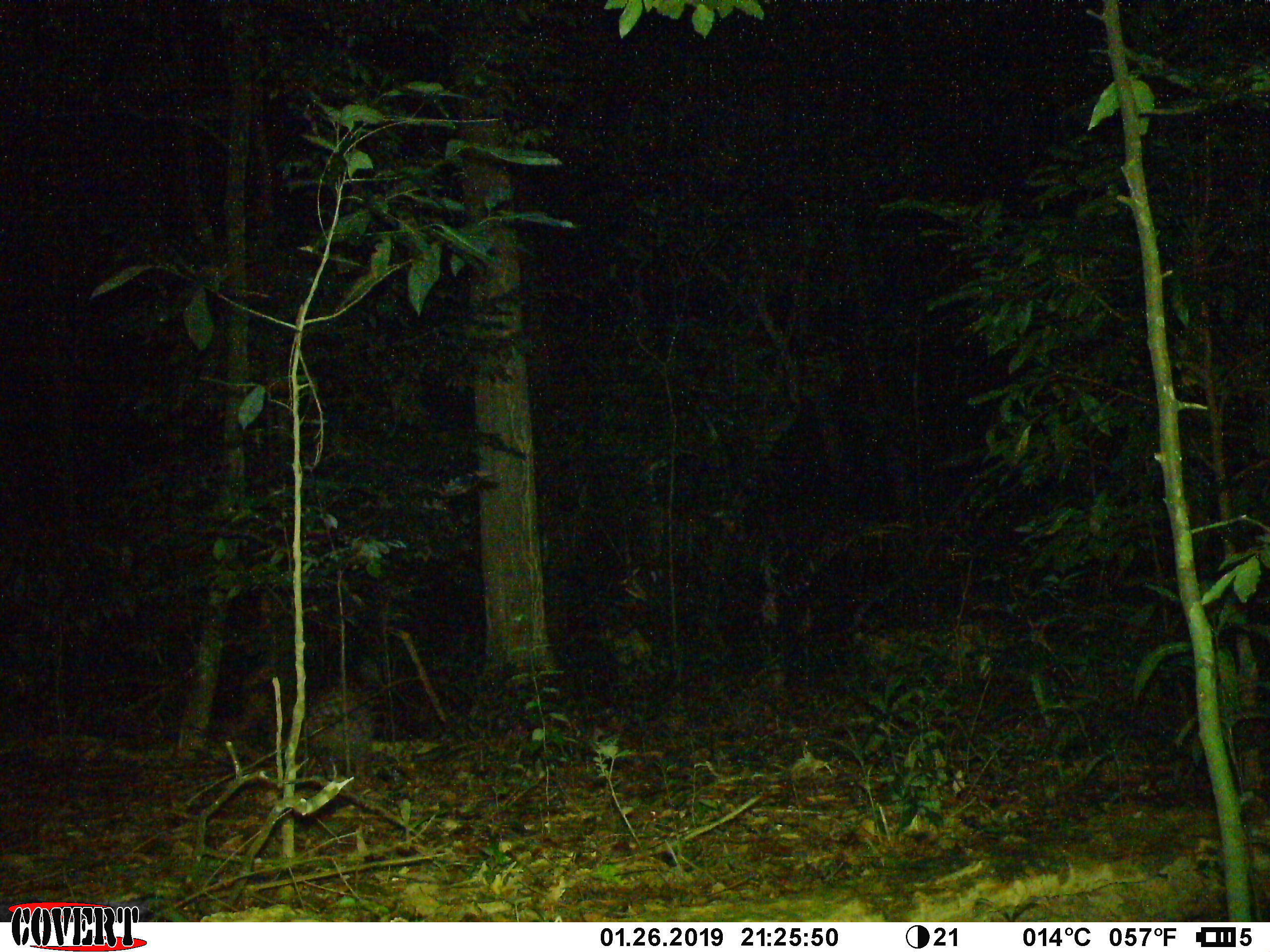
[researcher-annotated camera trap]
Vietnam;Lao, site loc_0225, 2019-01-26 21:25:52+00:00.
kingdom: Animalia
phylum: Chordata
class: Mammalia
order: Rodentia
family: Hystricidae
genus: Hystrix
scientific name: Hystrix brachyura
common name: malayan porcupine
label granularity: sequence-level